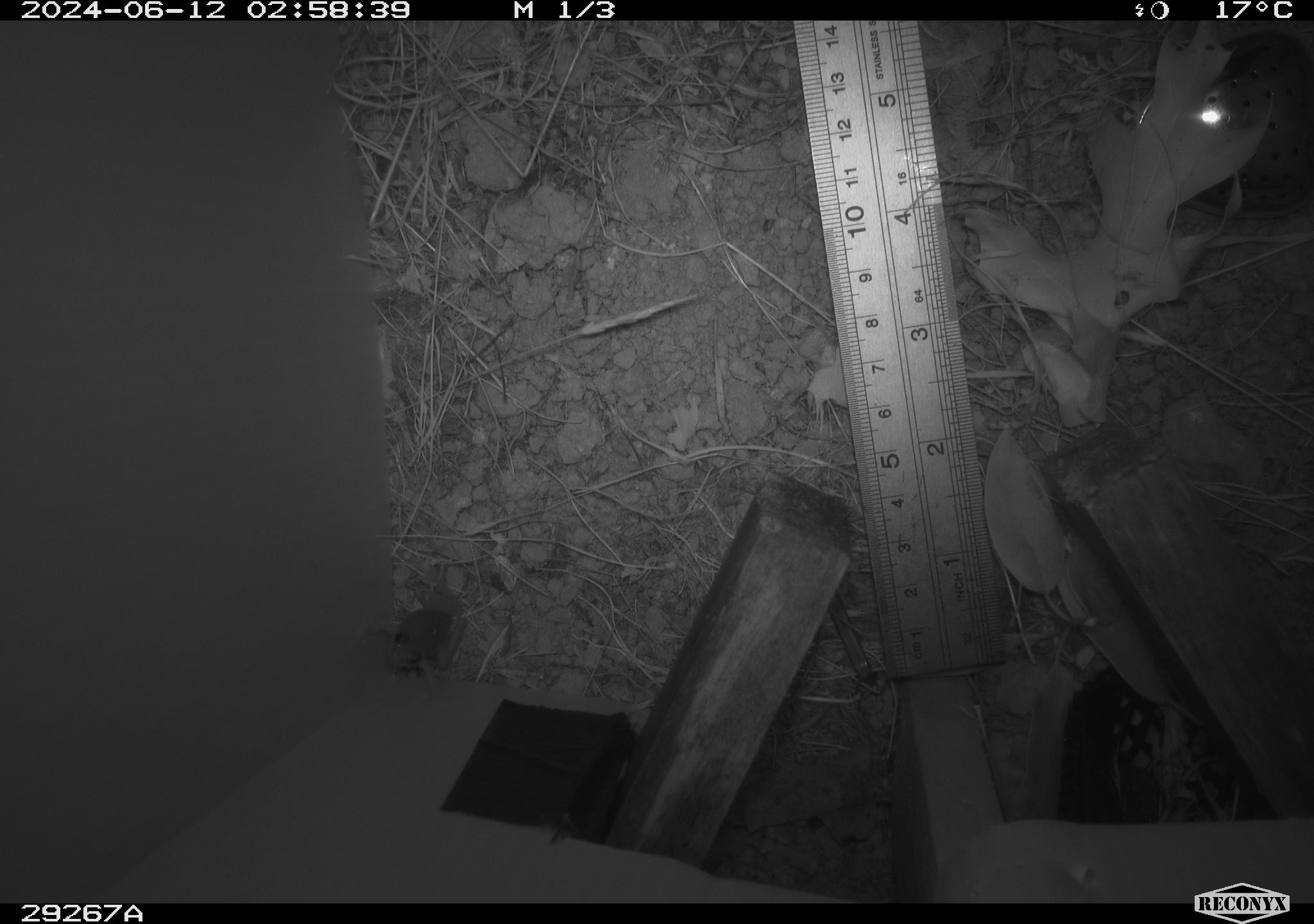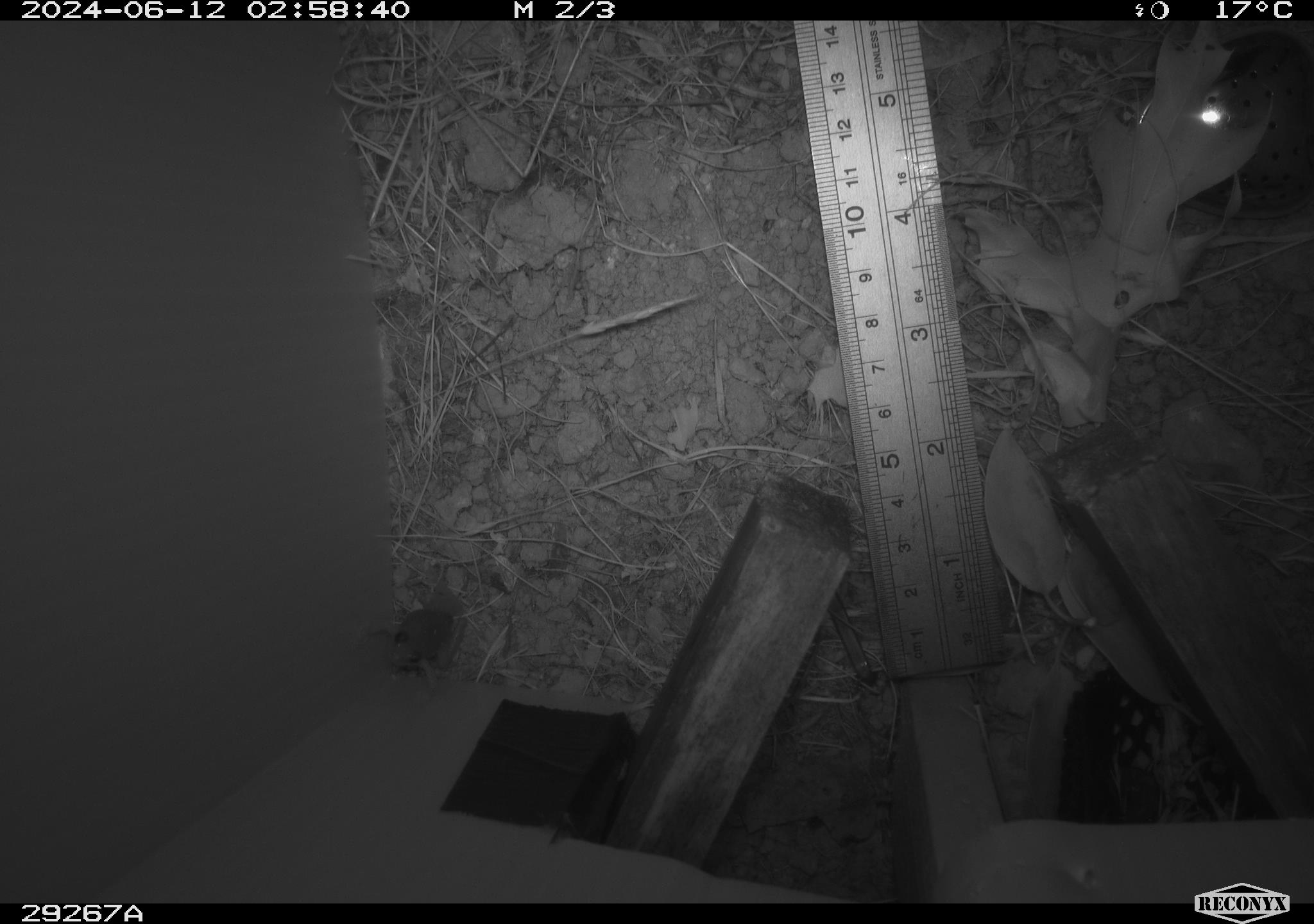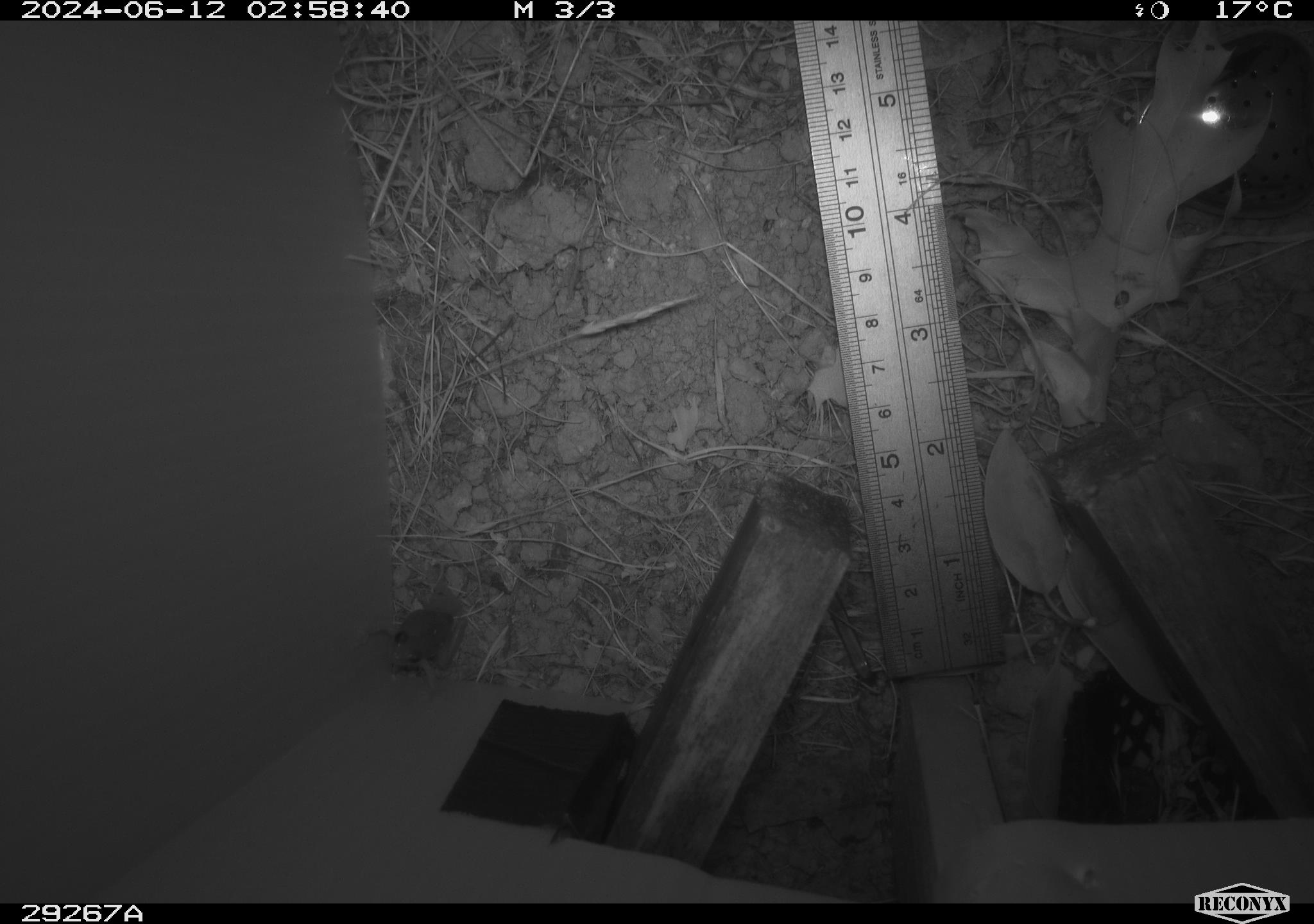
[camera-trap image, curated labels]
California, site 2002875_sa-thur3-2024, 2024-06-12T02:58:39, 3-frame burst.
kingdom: Animalia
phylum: Chordata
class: Amphibia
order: Anura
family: Hylidae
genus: Pseudacris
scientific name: Pseudacris regilla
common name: sierran treefrog